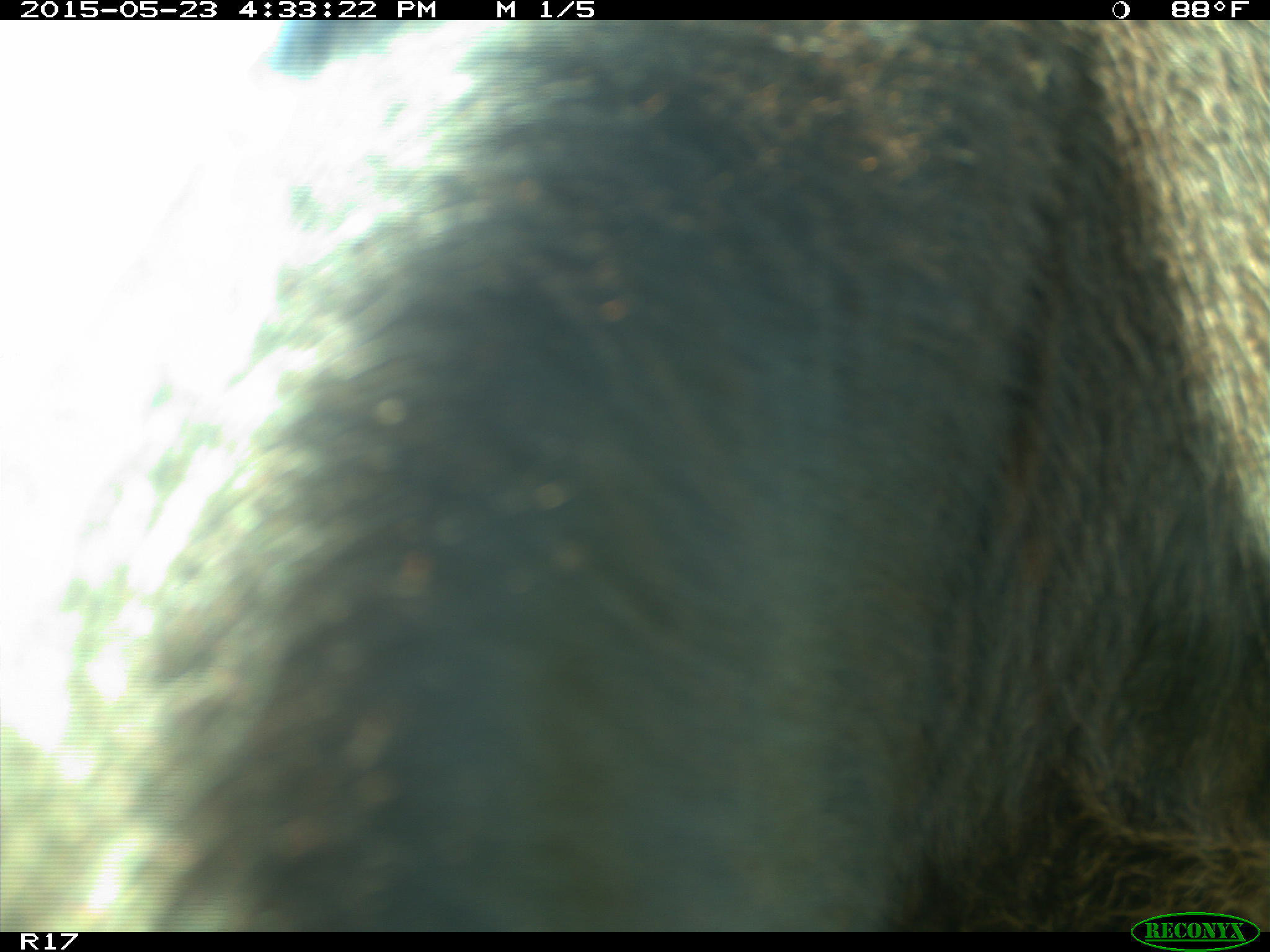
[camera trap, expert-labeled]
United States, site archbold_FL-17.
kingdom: Animalia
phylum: Chordata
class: Mammalia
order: Artiodactyla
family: Bovidae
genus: Bos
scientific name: Bos taurus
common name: domestic cow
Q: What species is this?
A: Bos taurus (domestic cow).